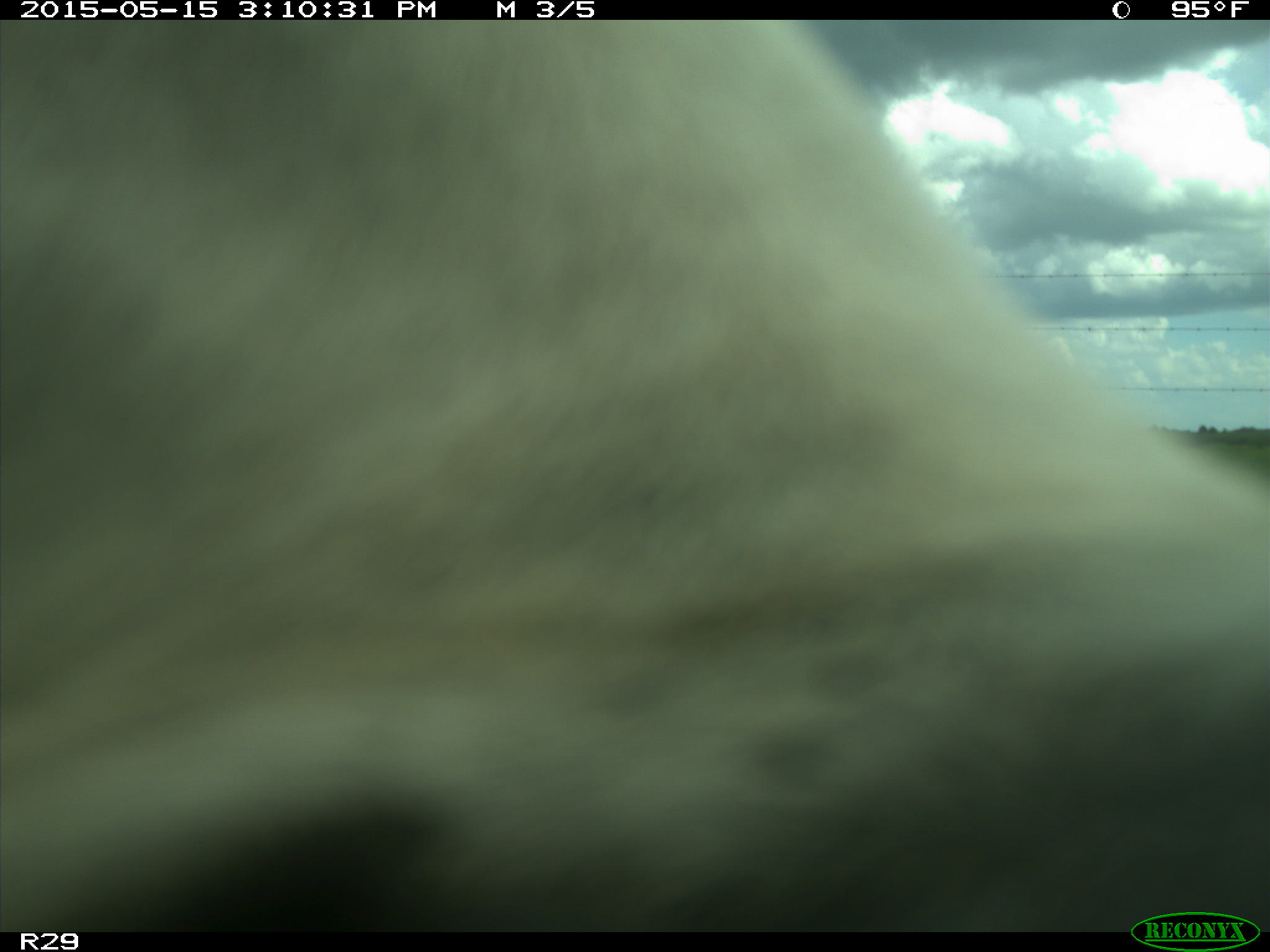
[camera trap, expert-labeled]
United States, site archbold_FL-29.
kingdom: Animalia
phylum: Chordata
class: Mammalia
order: Artiodactyla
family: Bovidae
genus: Bos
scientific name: Bos taurus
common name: domestic cow